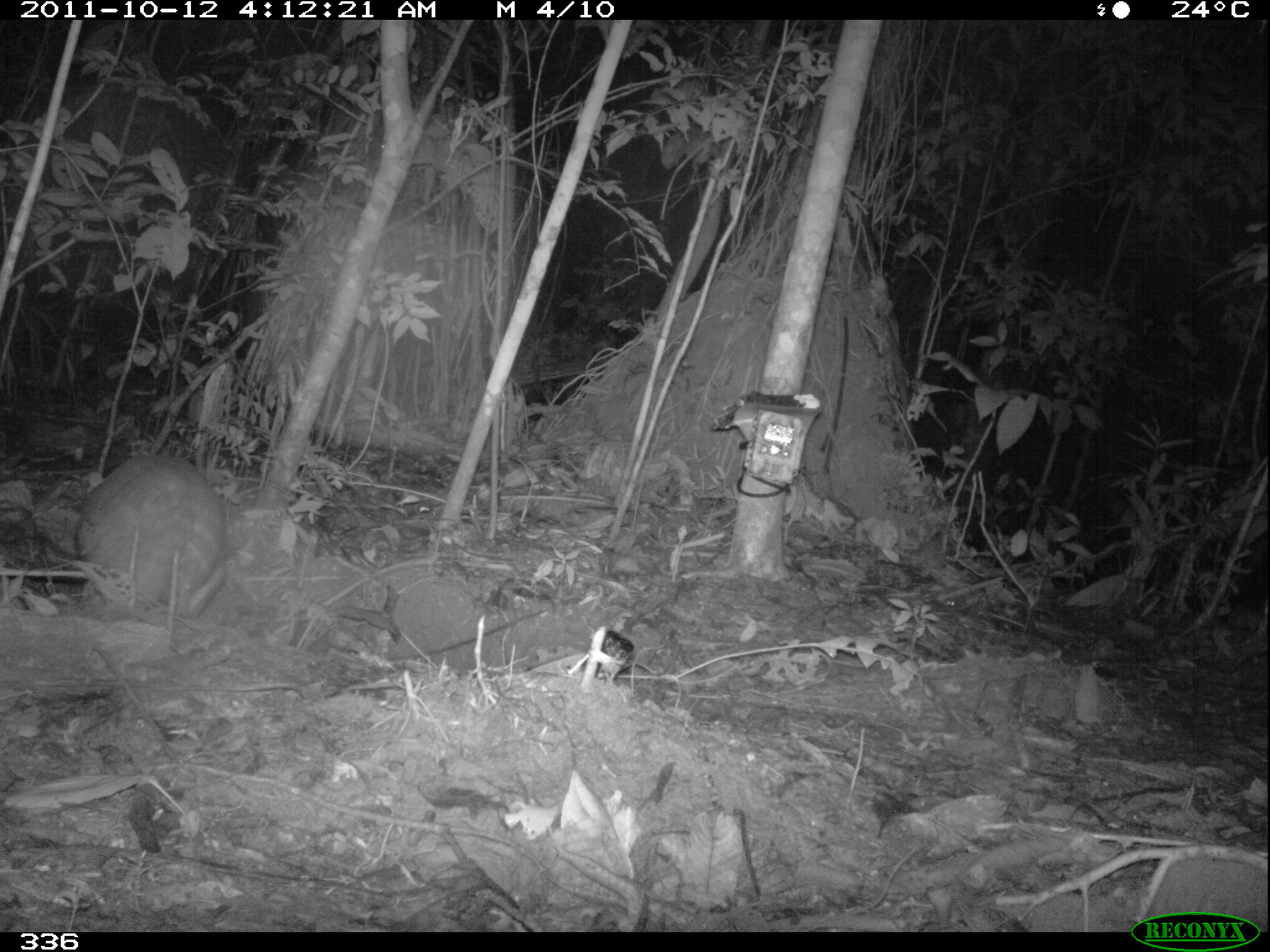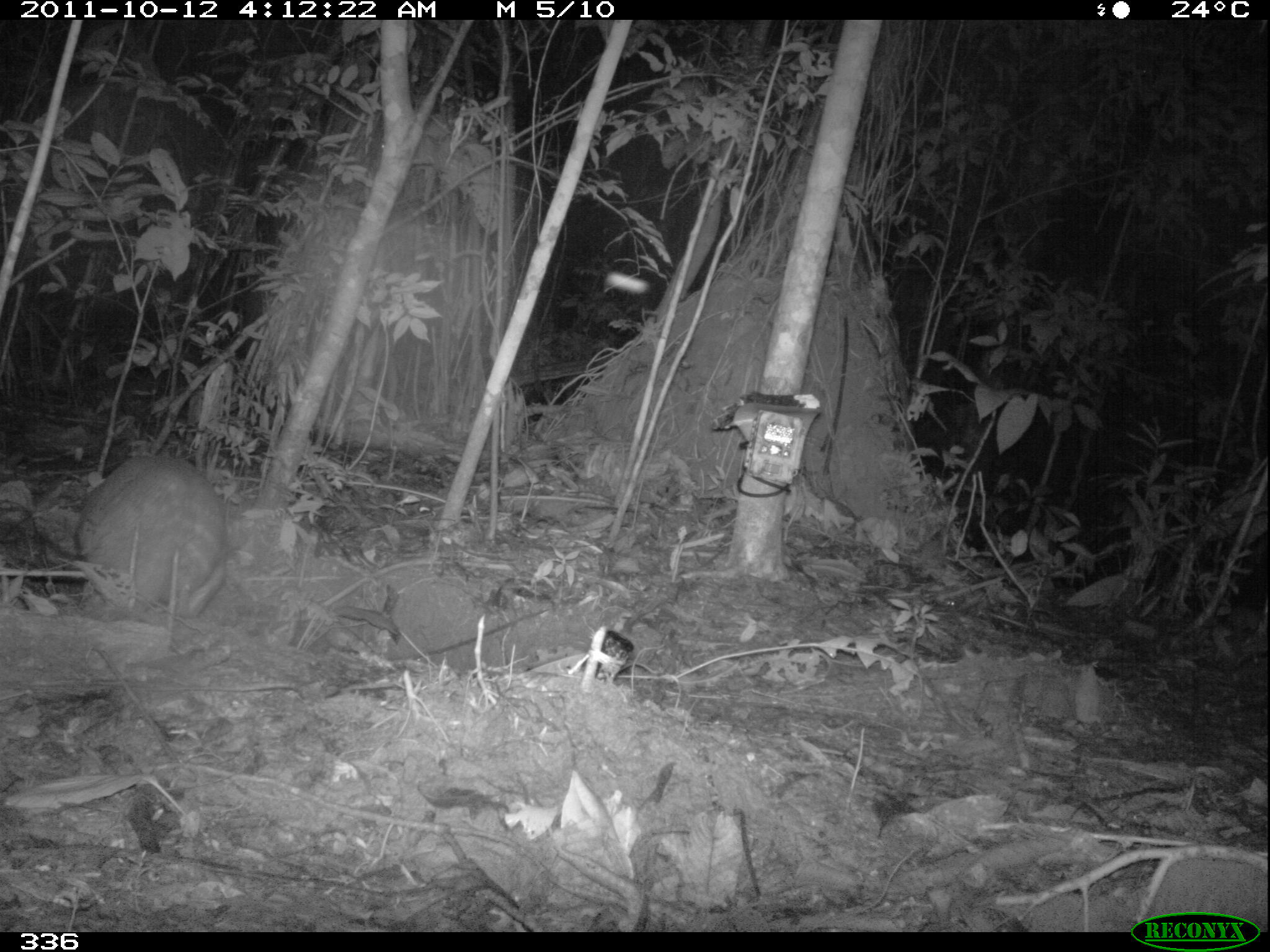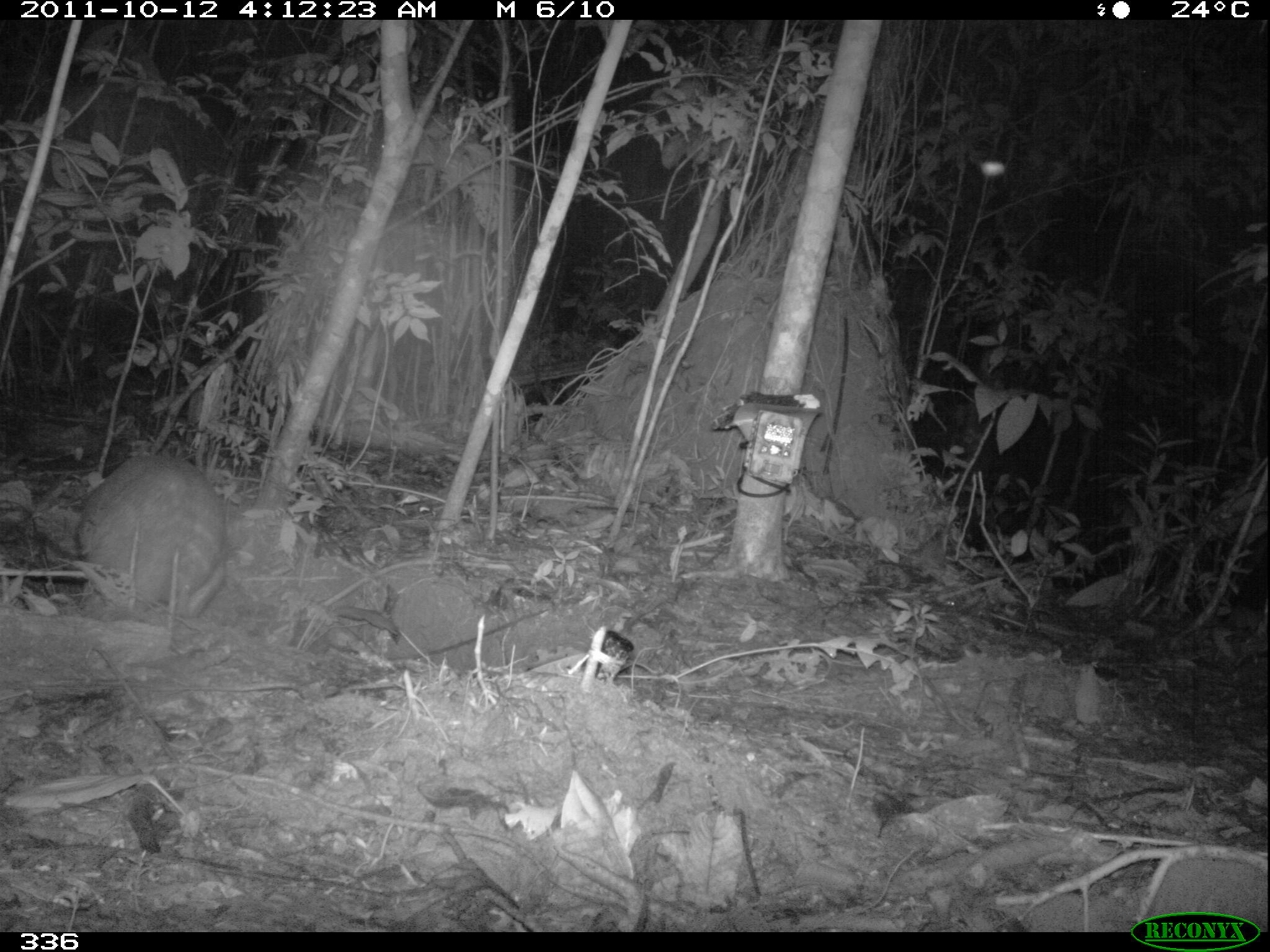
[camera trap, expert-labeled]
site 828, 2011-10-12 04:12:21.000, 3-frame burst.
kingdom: Animalia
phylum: Chordata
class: Mammalia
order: Rodentia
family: Cuniculidae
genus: Cuniculus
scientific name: Cuniculus paca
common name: spotted paca